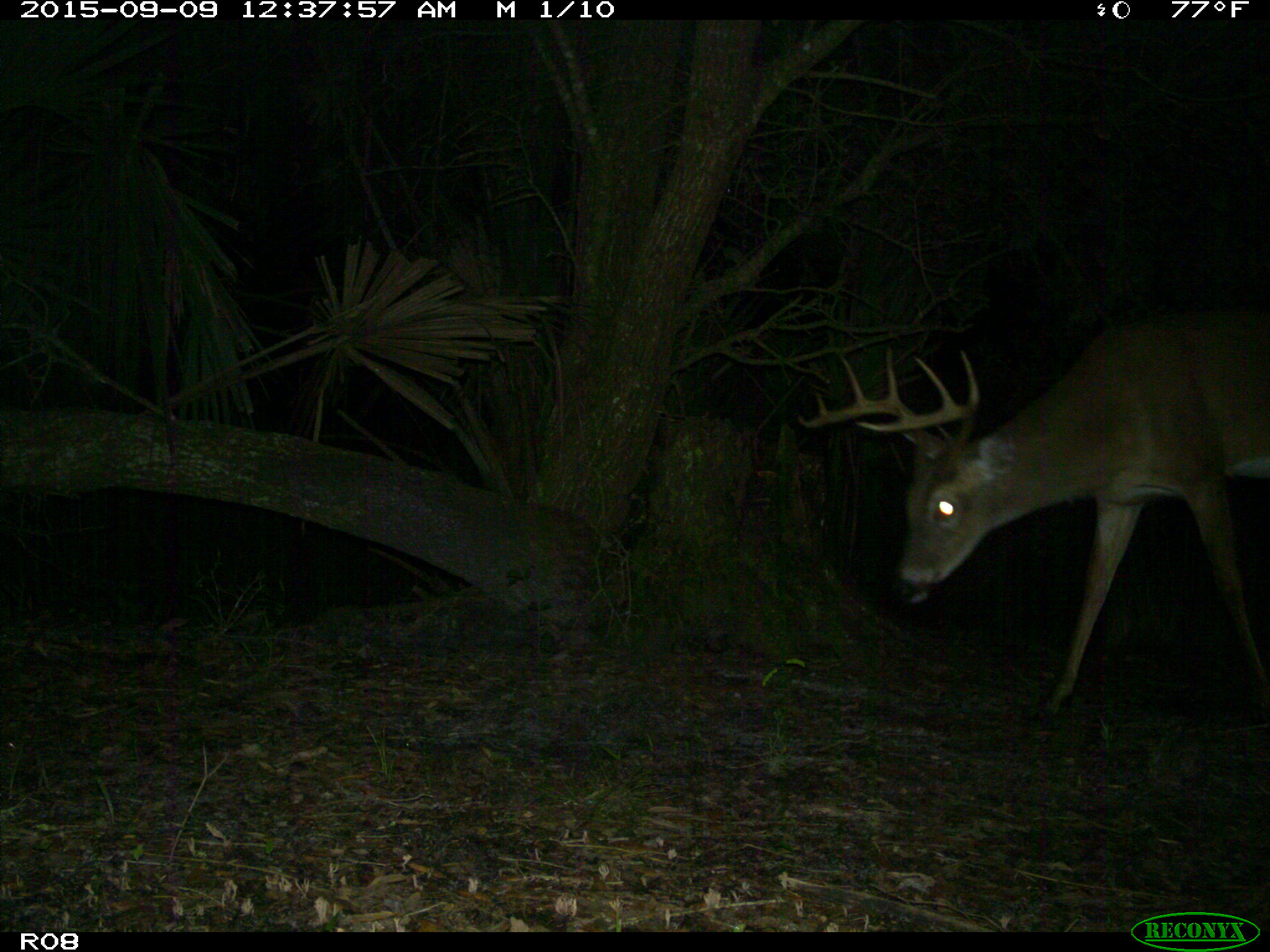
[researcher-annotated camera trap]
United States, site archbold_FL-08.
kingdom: Animalia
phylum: Chordata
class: Mammalia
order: Artiodactyla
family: Cervidae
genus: Odocoileus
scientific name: Odocoileus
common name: deer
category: unidentified deer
Unidentified deer (deer) (Odocoileus).